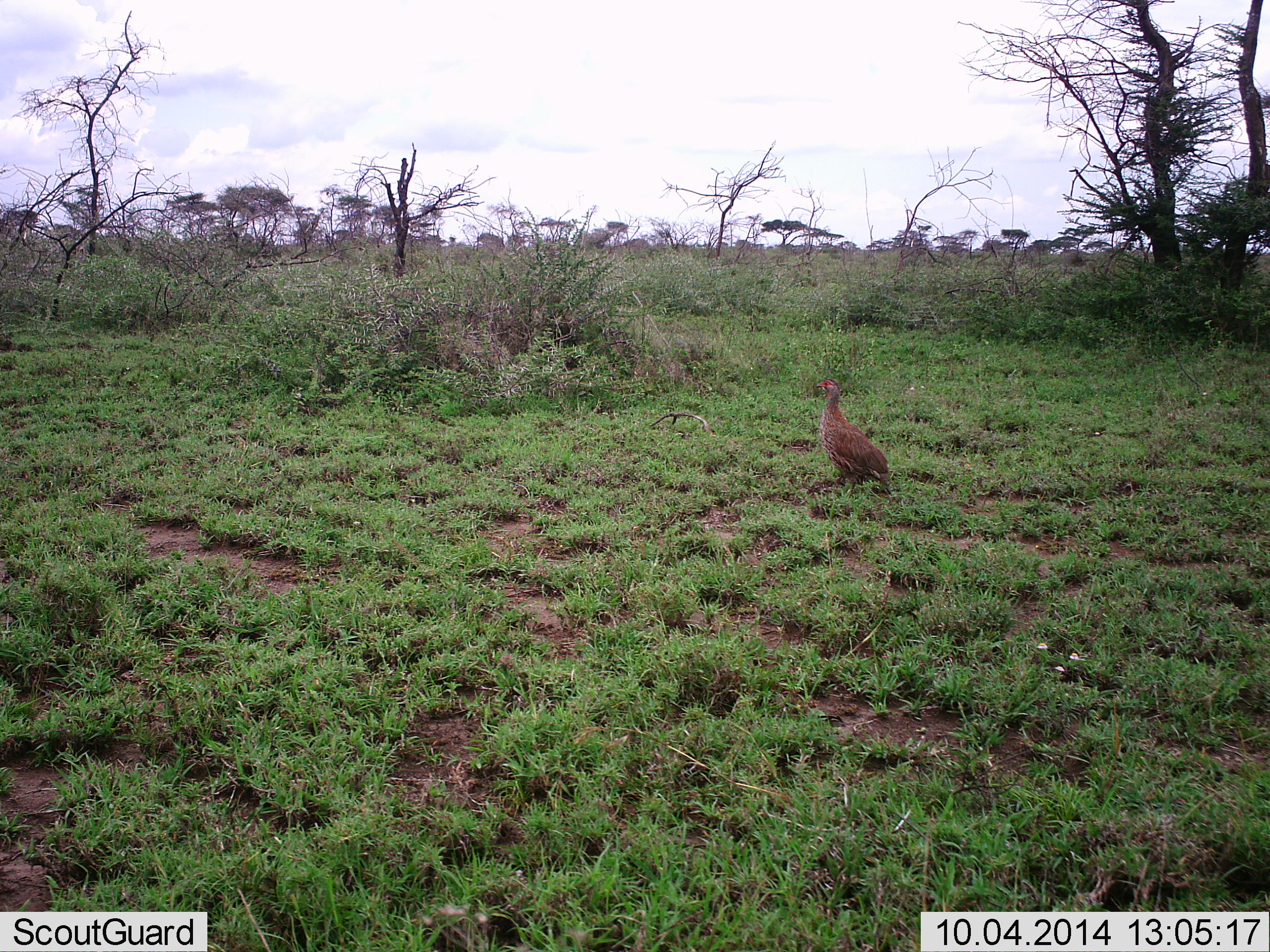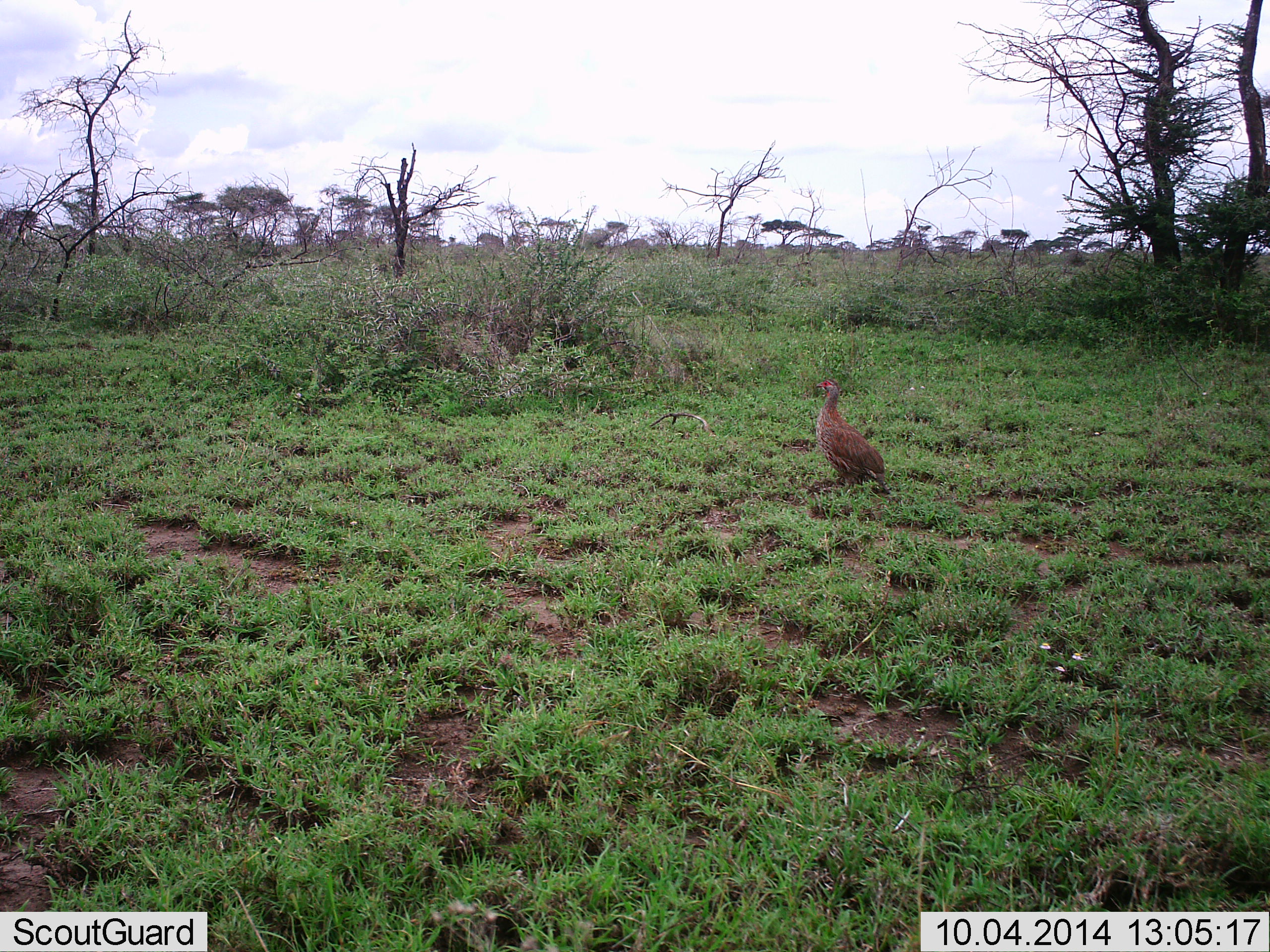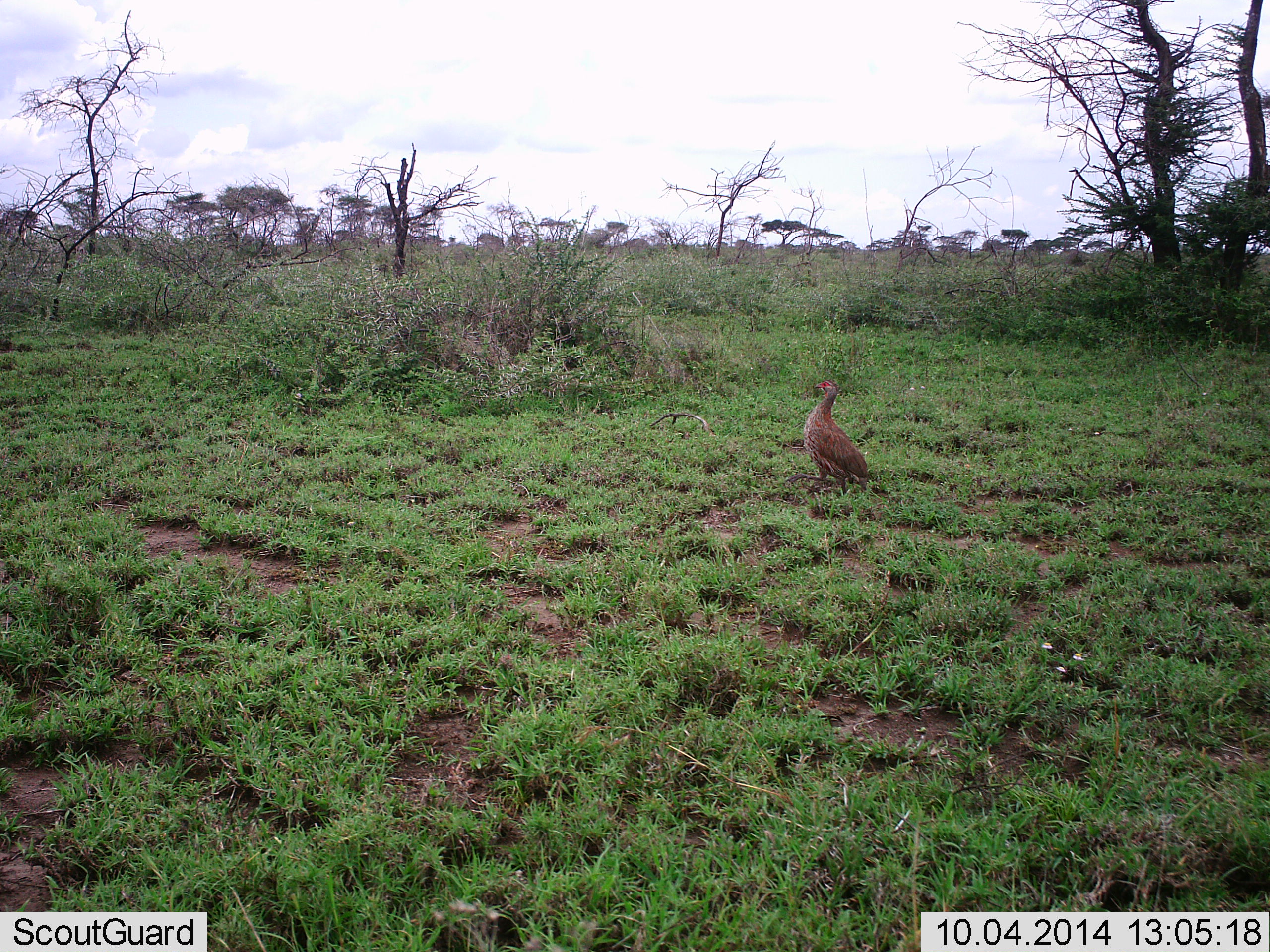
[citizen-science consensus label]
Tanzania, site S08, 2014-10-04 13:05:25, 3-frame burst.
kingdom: Animalia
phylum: Chordata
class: Aves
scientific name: Aves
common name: bird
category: otherbird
Otherbird (bird) (Aves), count 1. Behavior (volunteer vote fractions): standing 60%, resting 0%, moving 40%, interacting 0%. Young present (vote fraction): 0%. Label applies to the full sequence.